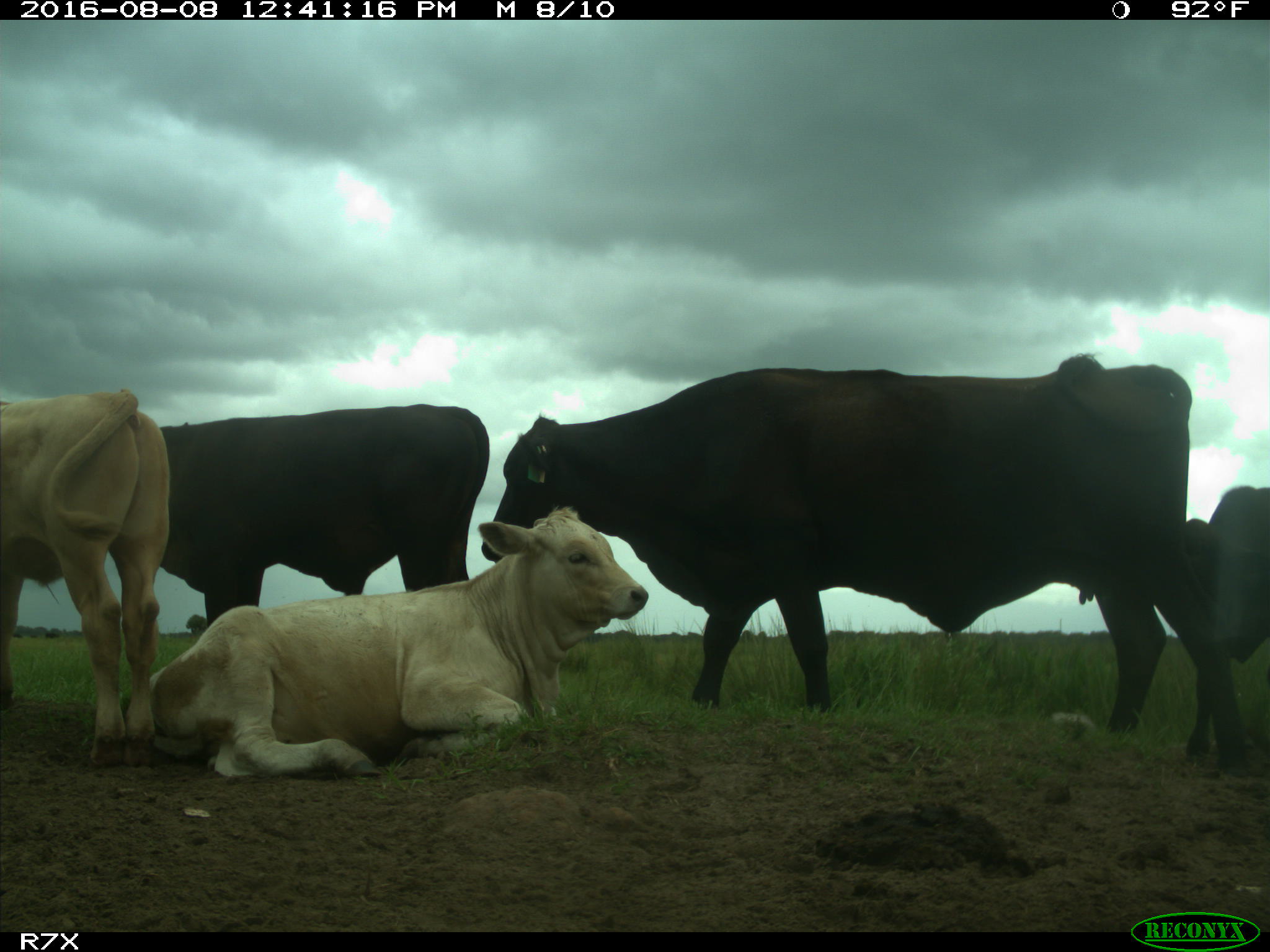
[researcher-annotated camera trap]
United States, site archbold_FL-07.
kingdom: Animalia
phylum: Chordata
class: Mammalia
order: Artiodactyla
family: Bovidae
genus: Bos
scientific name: Bos taurus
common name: domestic cow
Bos taurus (domestic cow).